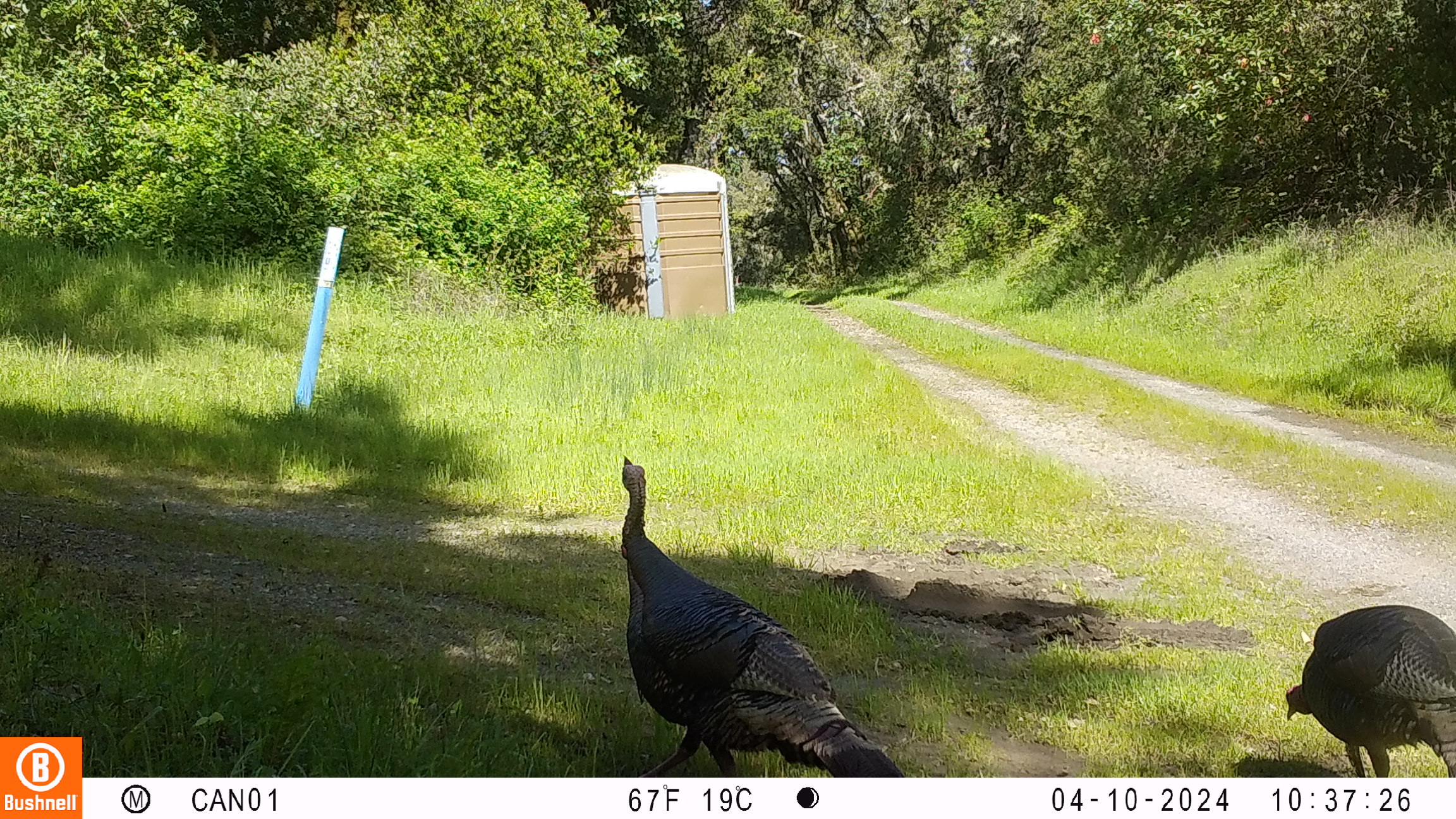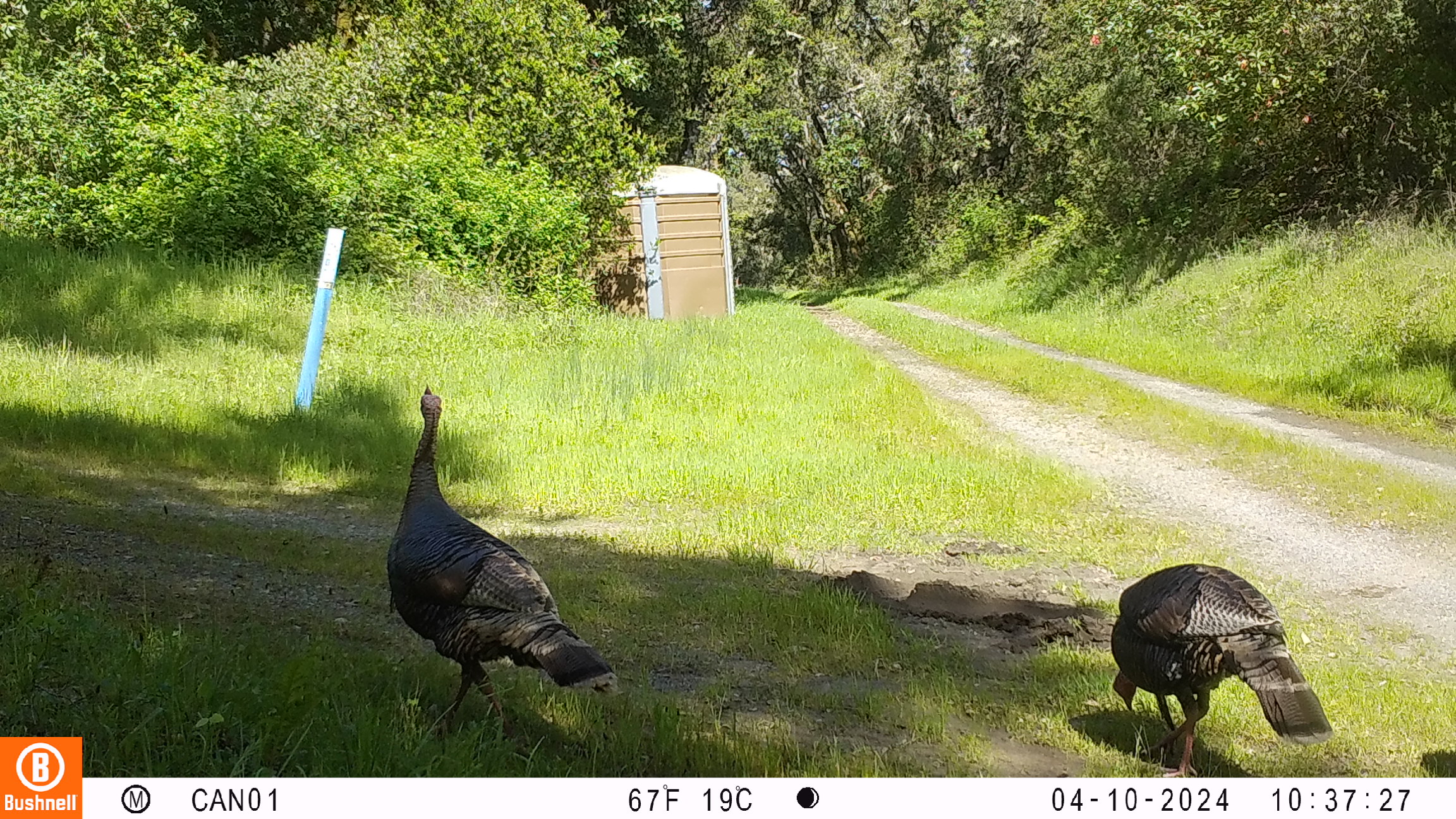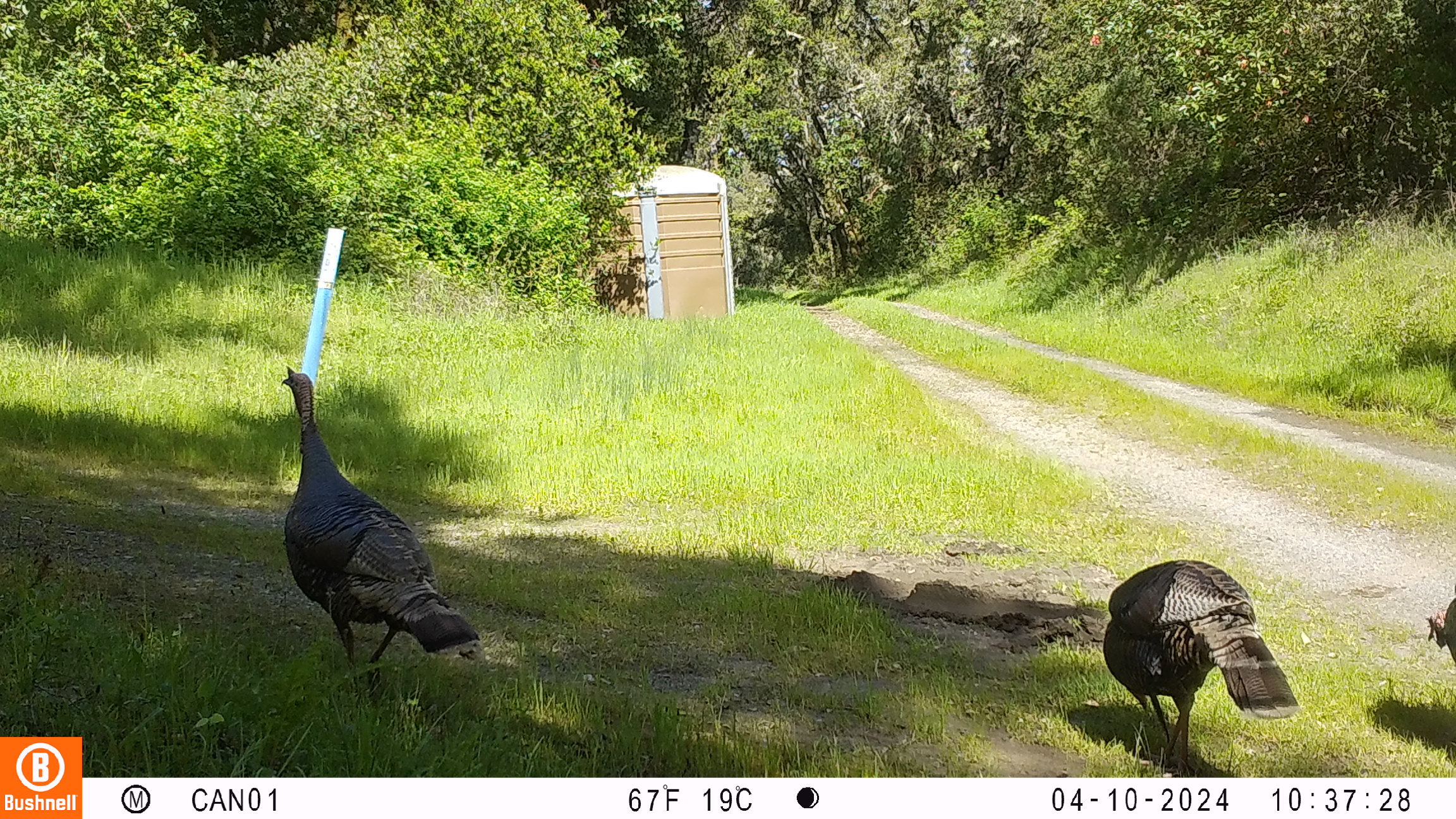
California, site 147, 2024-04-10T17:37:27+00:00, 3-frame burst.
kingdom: Animalia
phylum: Chordata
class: Aves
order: Galliformes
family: Phasianidae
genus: Meleagris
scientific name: Meleagris gallopavo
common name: turkey